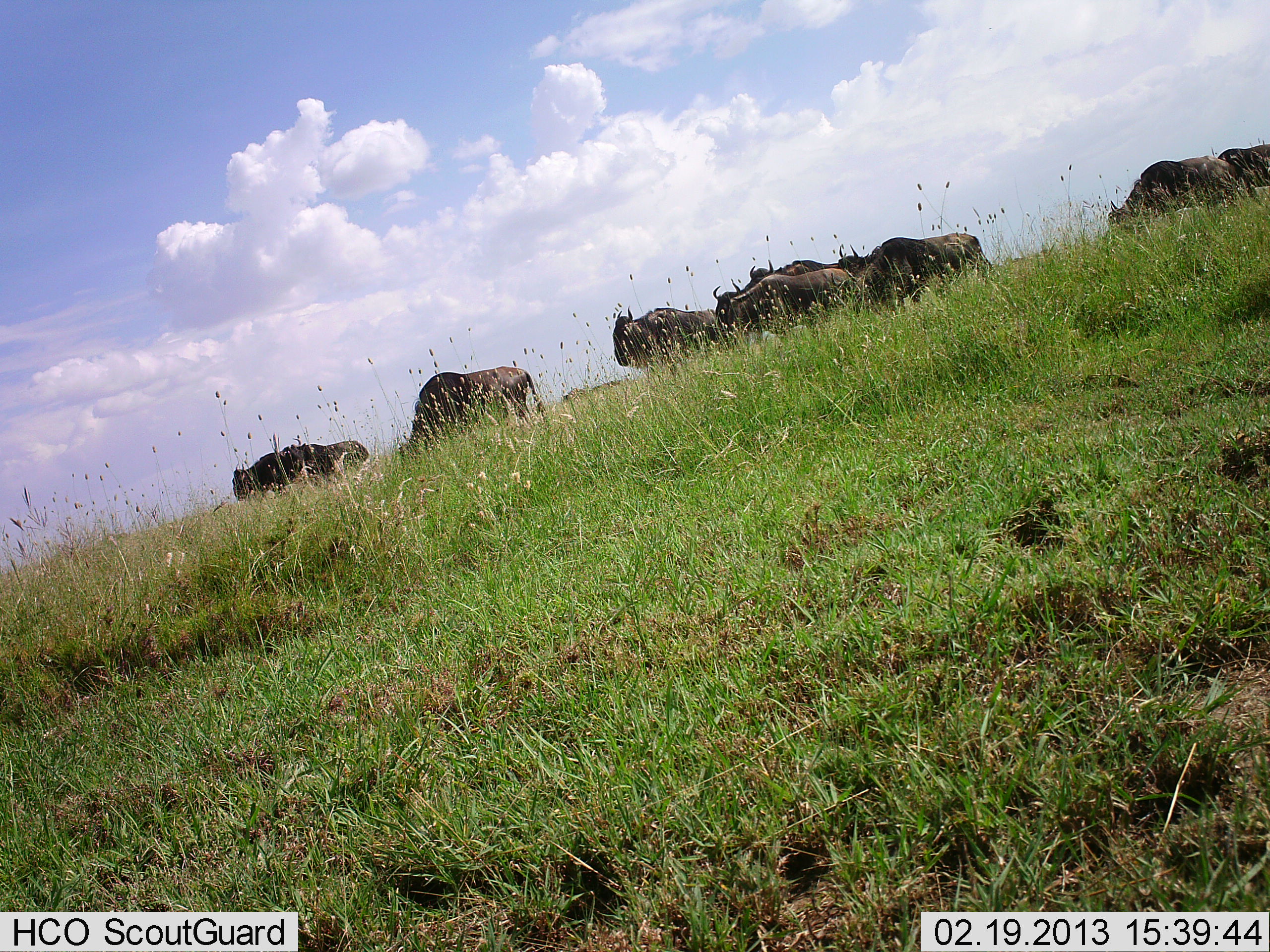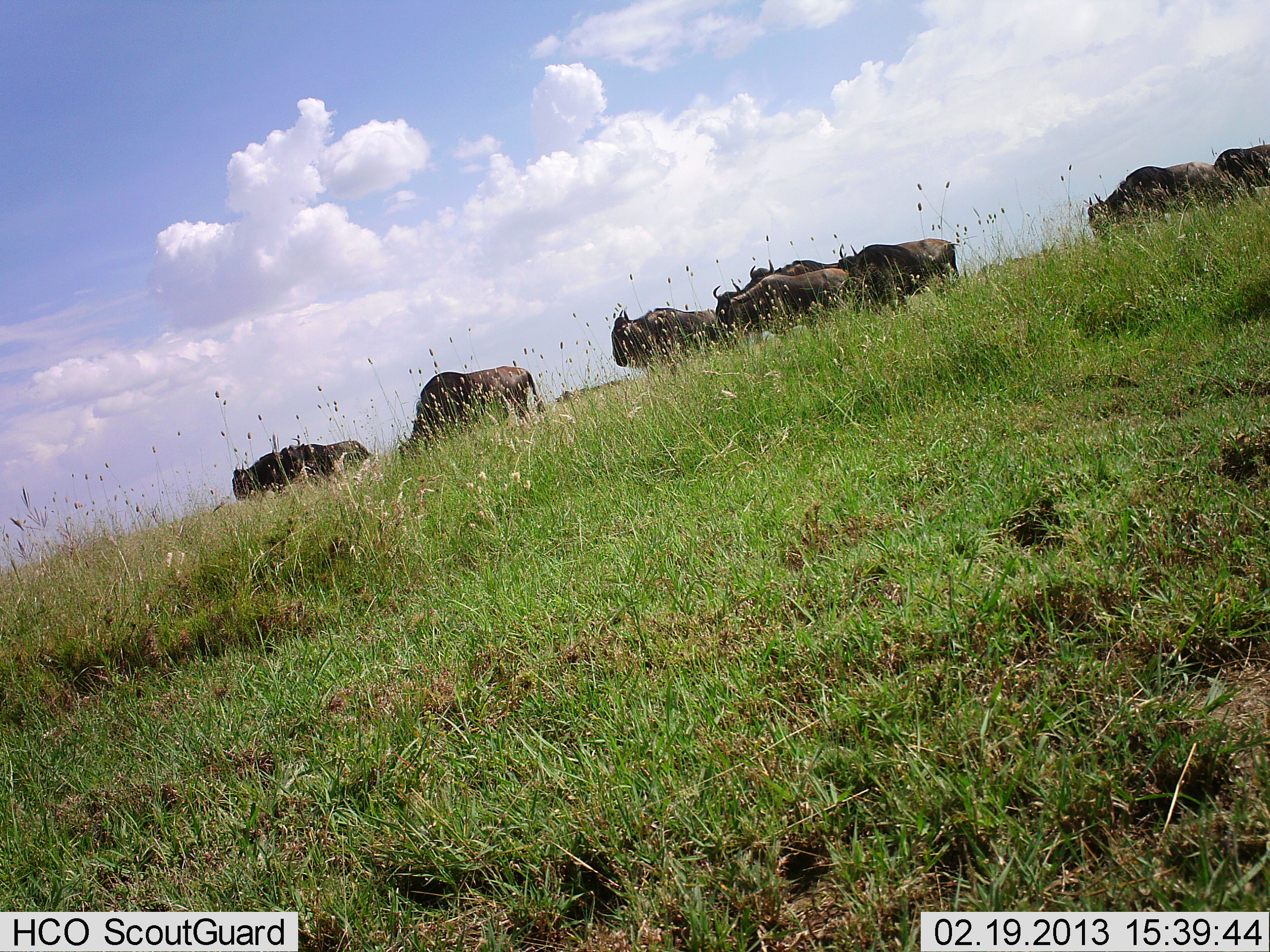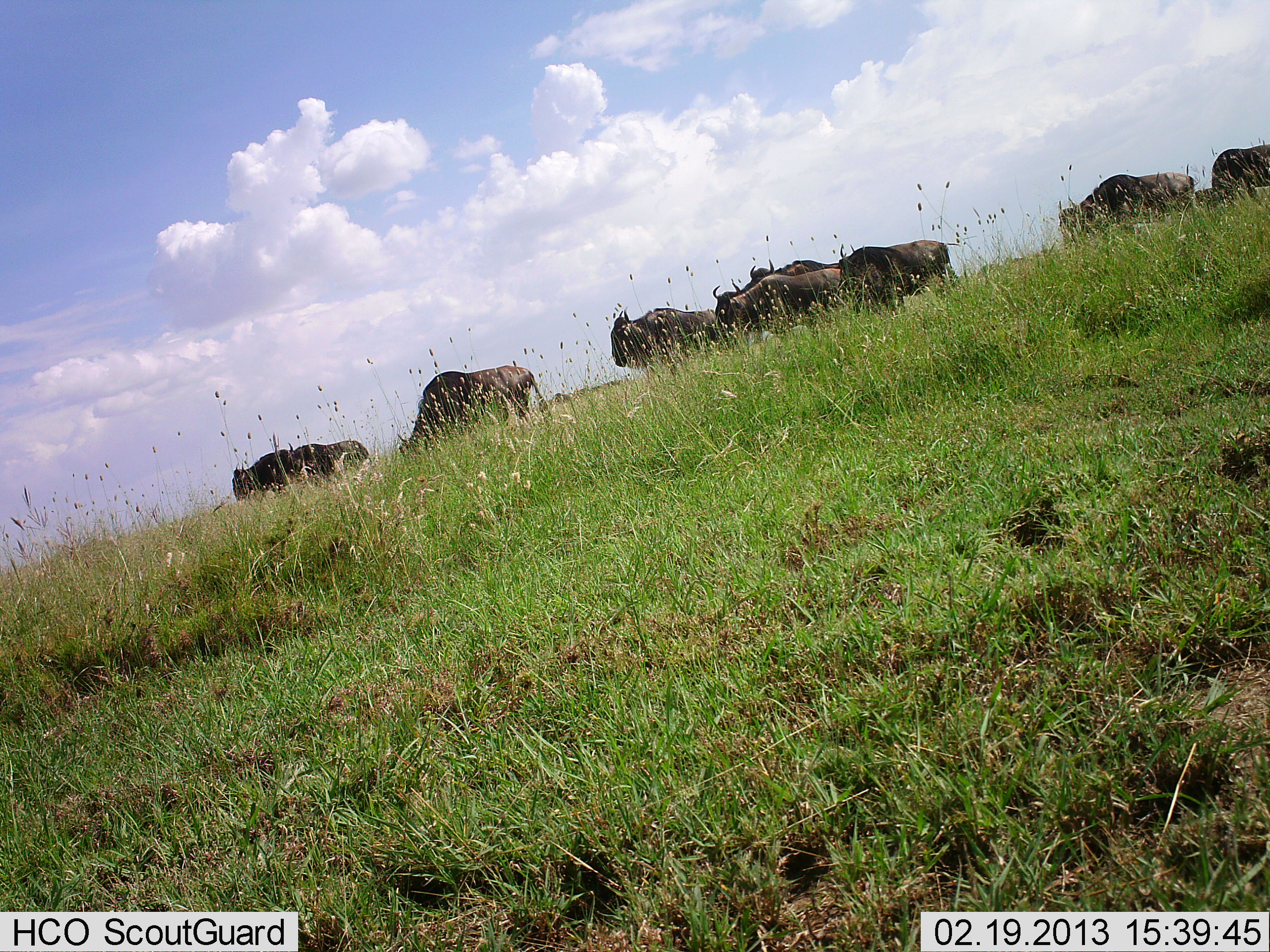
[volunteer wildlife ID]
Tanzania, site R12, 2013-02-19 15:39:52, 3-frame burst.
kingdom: Animalia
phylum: Chordata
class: Mammalia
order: Artiodactyla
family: Bovidae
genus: Connochaetes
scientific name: Connochaetes taurinus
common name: blue wildebeest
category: wildebeest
Wildebeest (blue wildebeest) (Connochaetes taurinus), count 10. Behavior (volunteer vote fractions): standing 70%, resting 4%, moving 65%, interacting 0%. Young present (vote fraction): 0%. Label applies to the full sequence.